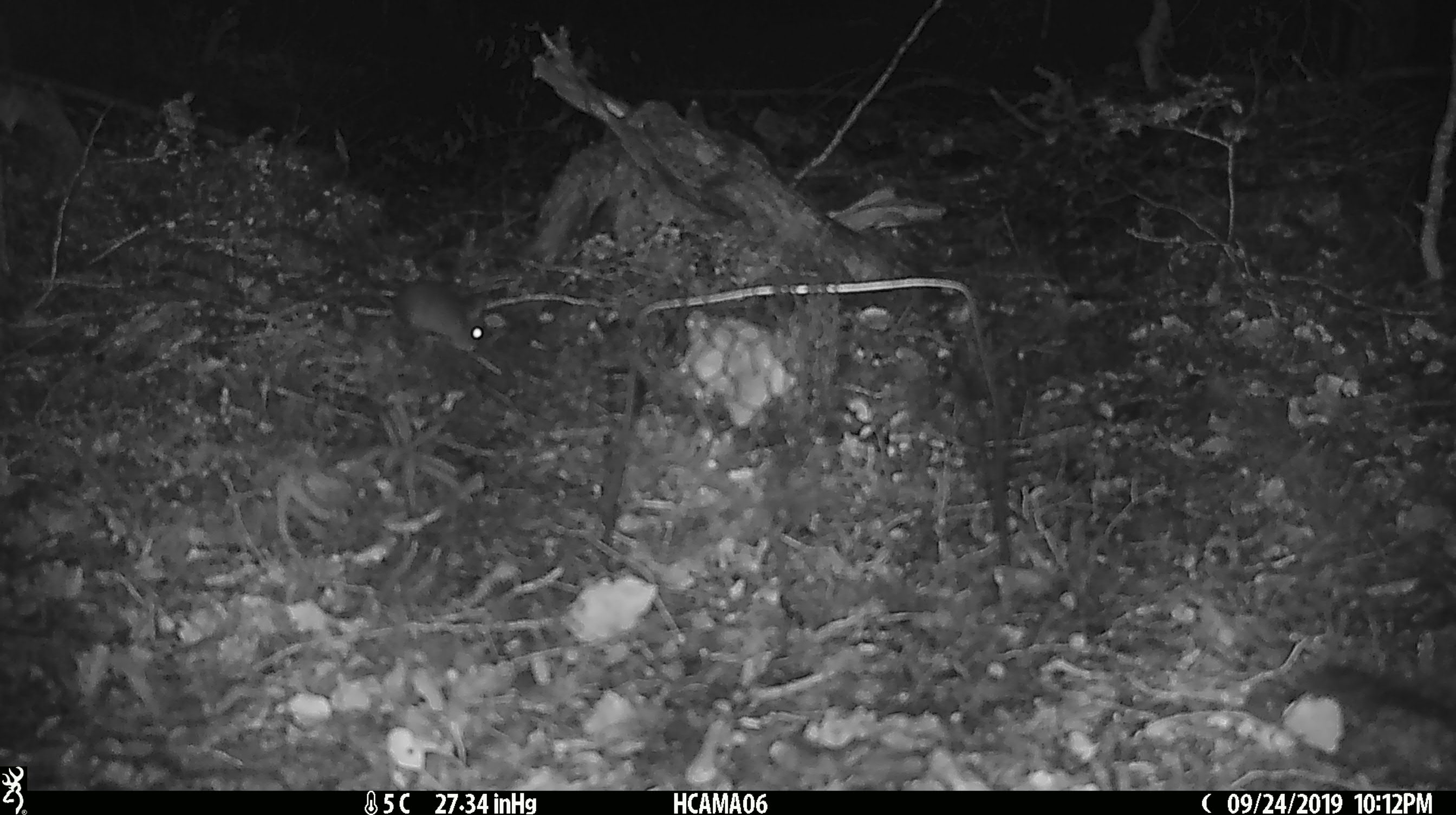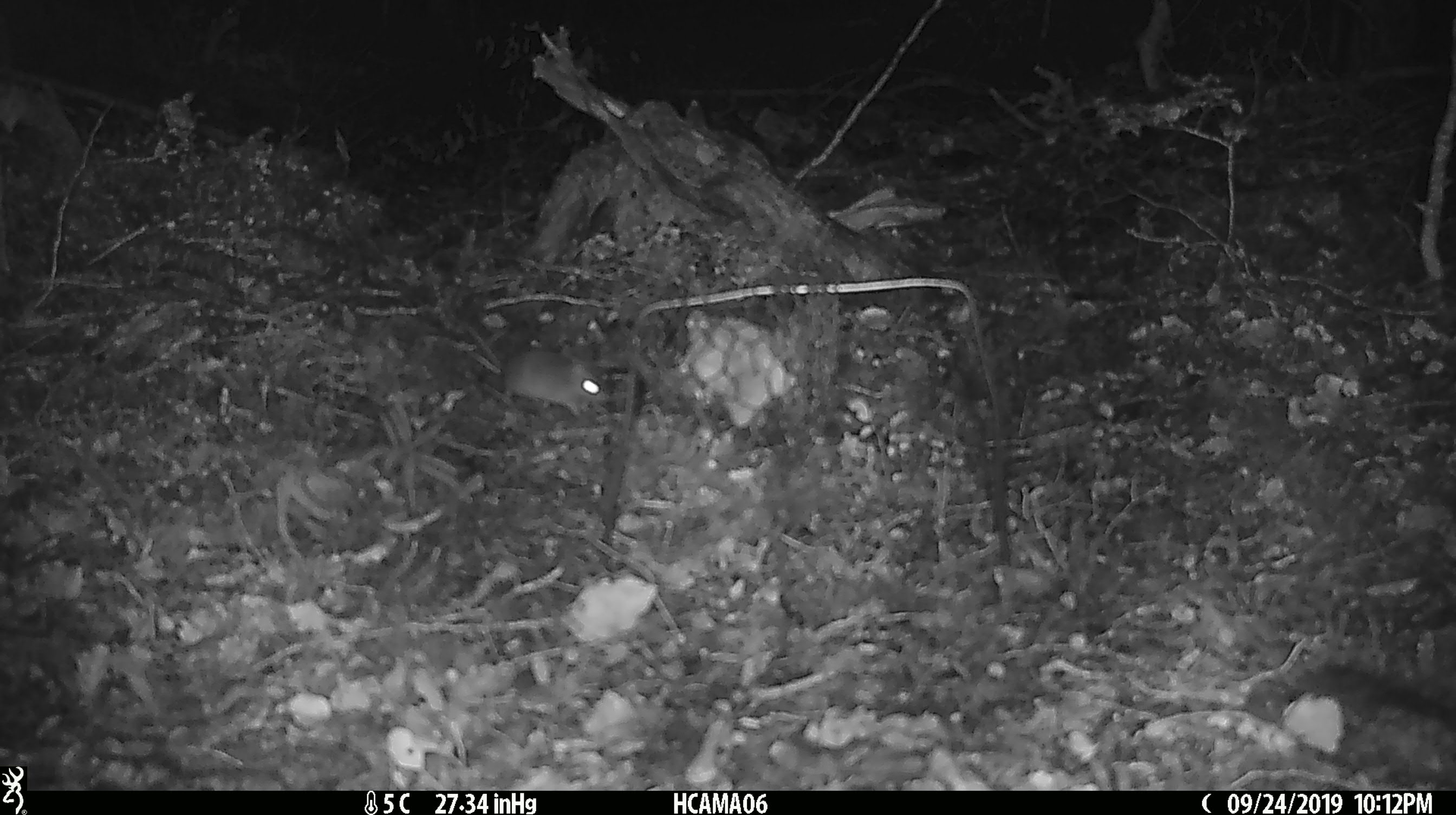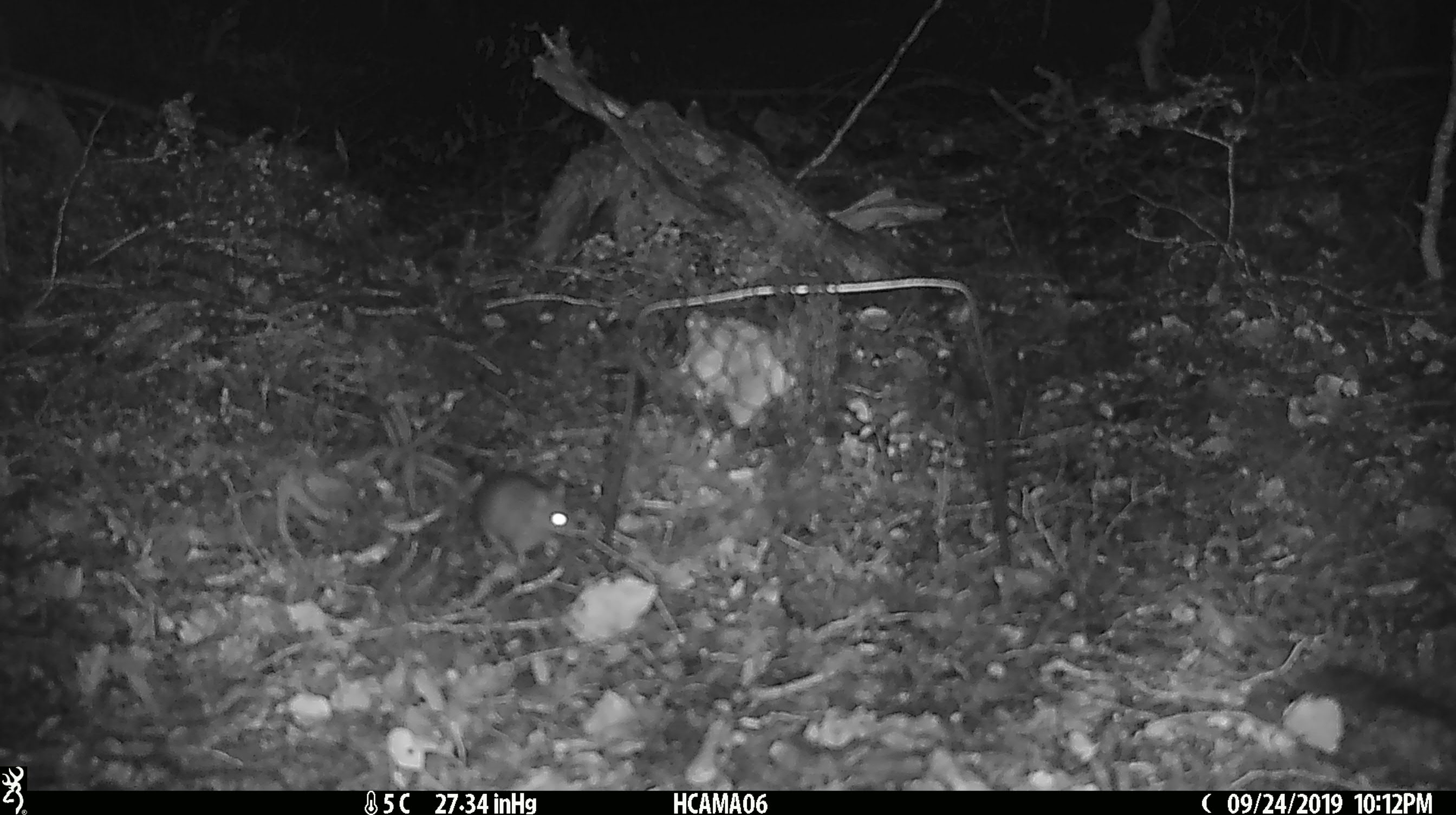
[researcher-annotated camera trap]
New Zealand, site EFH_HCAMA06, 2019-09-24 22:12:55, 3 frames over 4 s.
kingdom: Animalia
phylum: Chordata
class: Mammalia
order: Rodentia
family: Muridae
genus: Mus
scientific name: Mus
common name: mouse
Mouse (Mus).